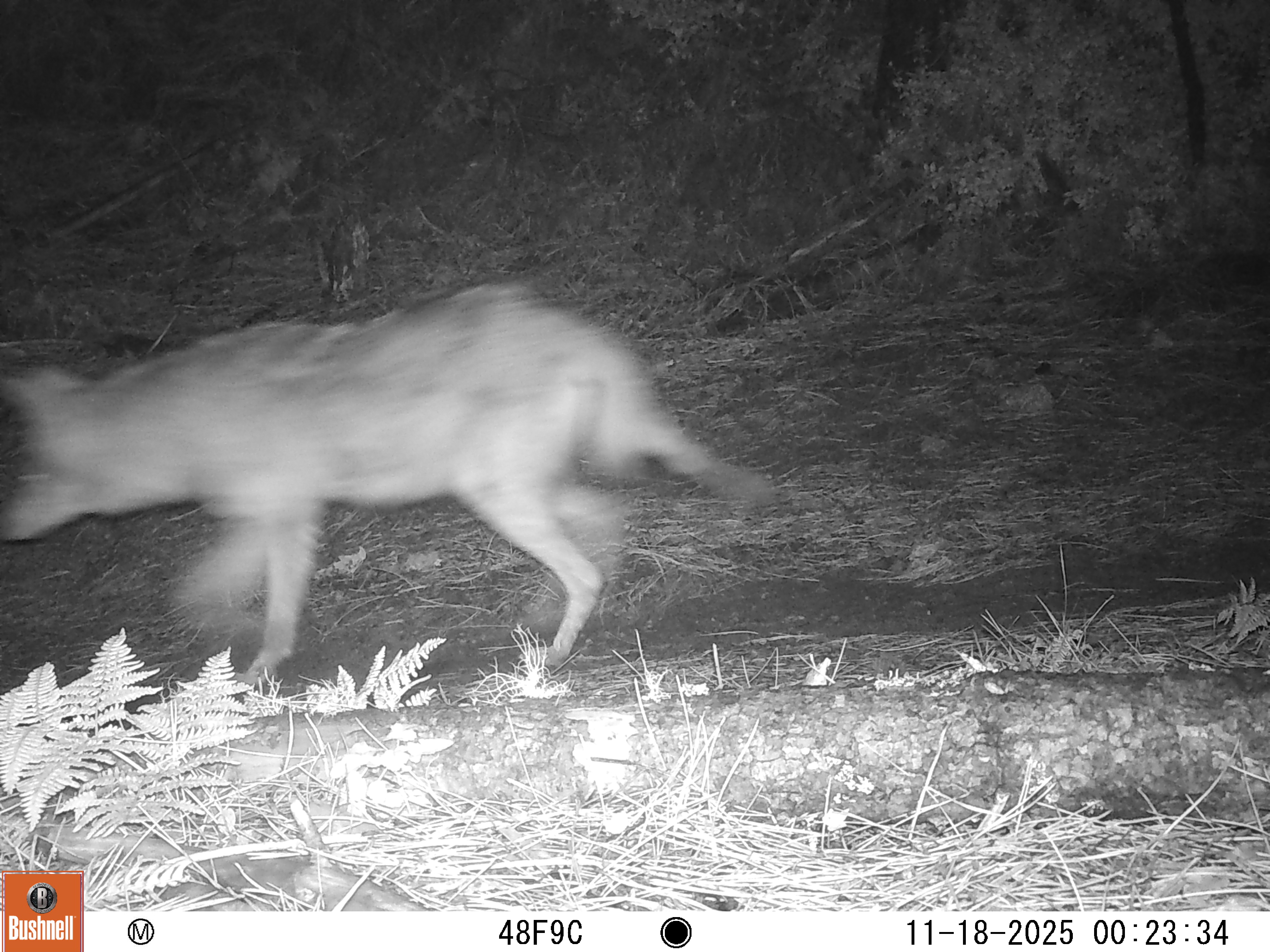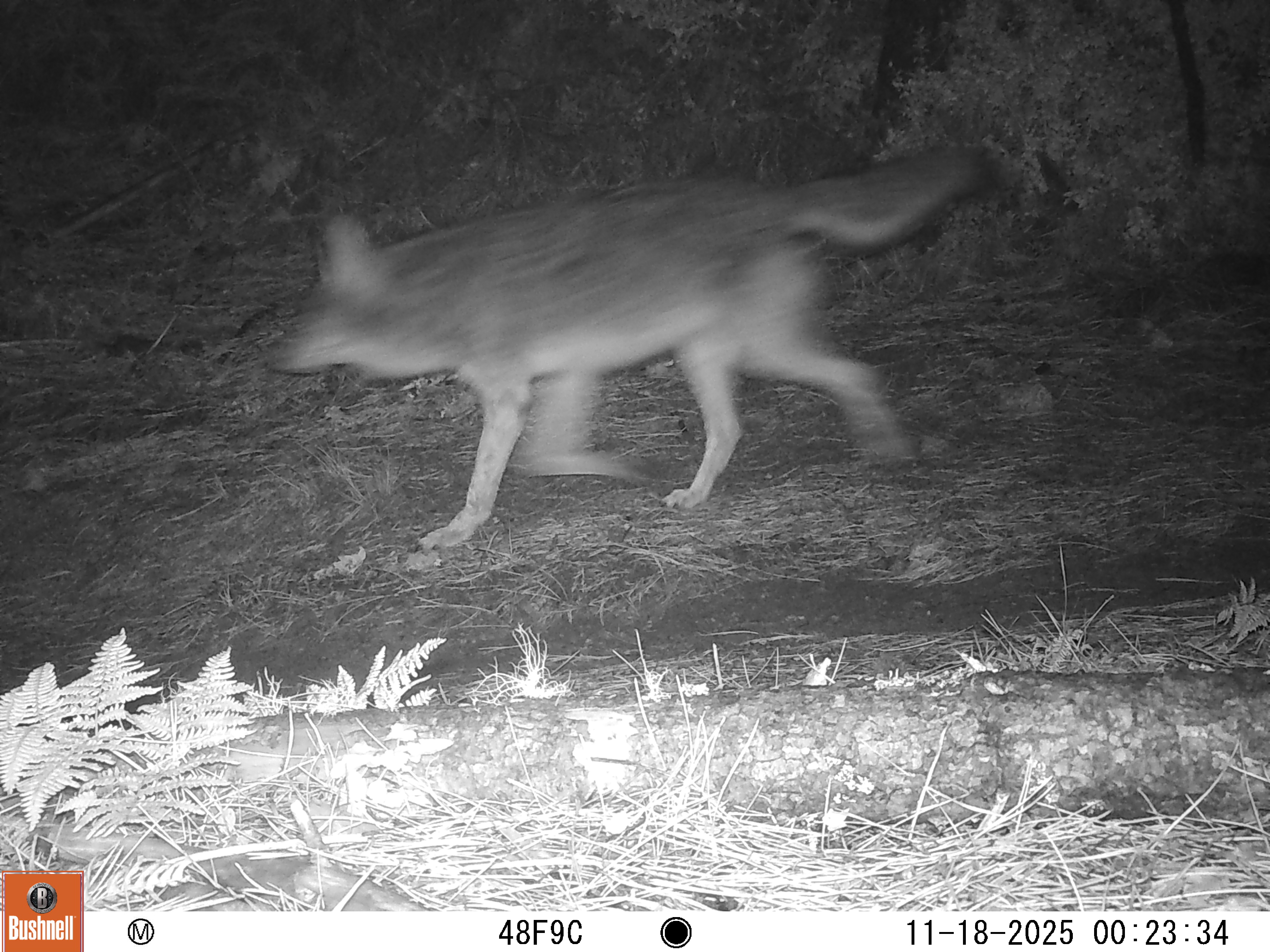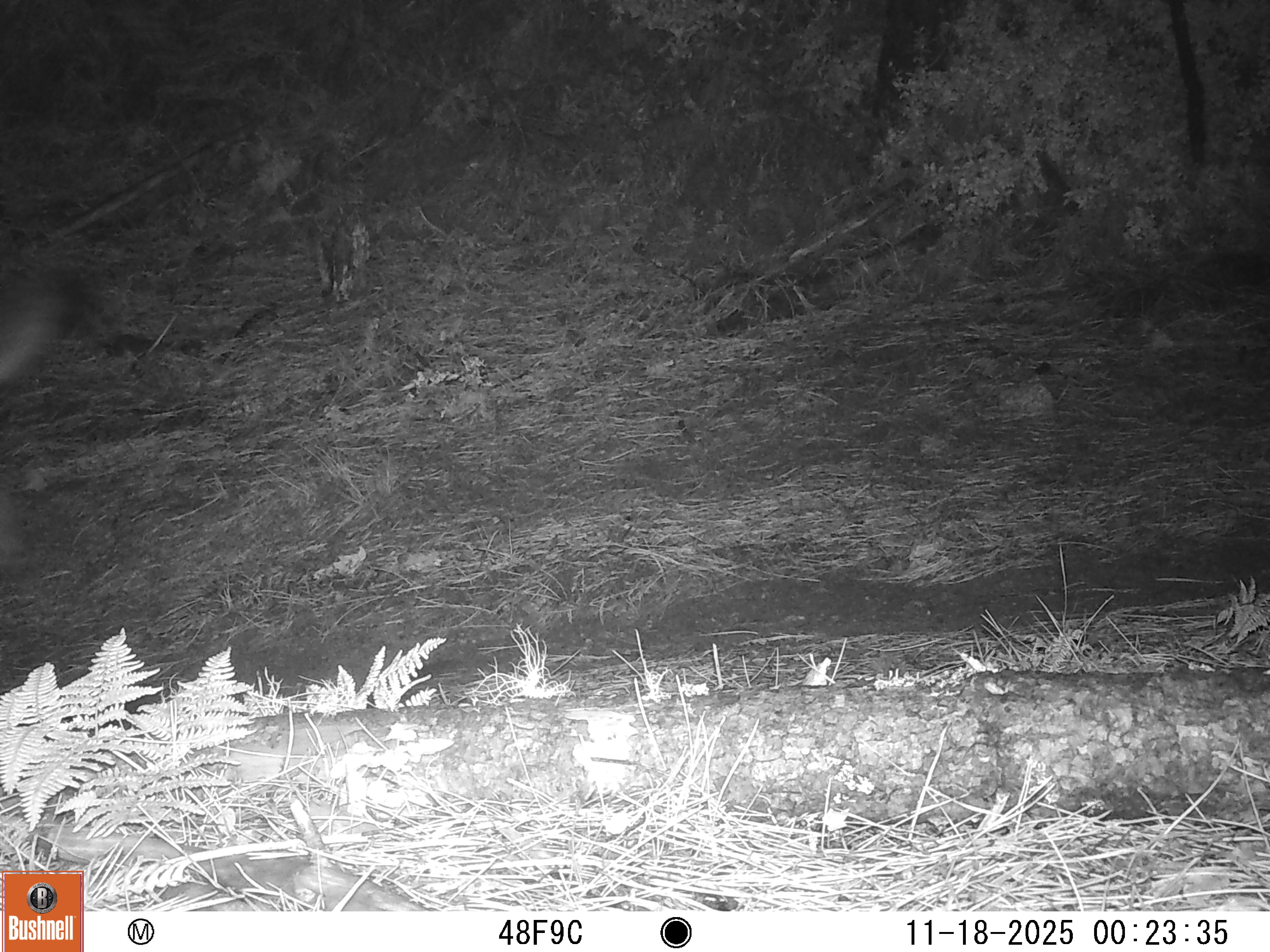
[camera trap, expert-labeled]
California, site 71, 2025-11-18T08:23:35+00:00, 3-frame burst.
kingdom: Animalia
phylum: Chordata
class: Mammalia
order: Carnivora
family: Canidae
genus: Canis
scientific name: Canis latrans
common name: coyote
Coyote (Canis latrans).